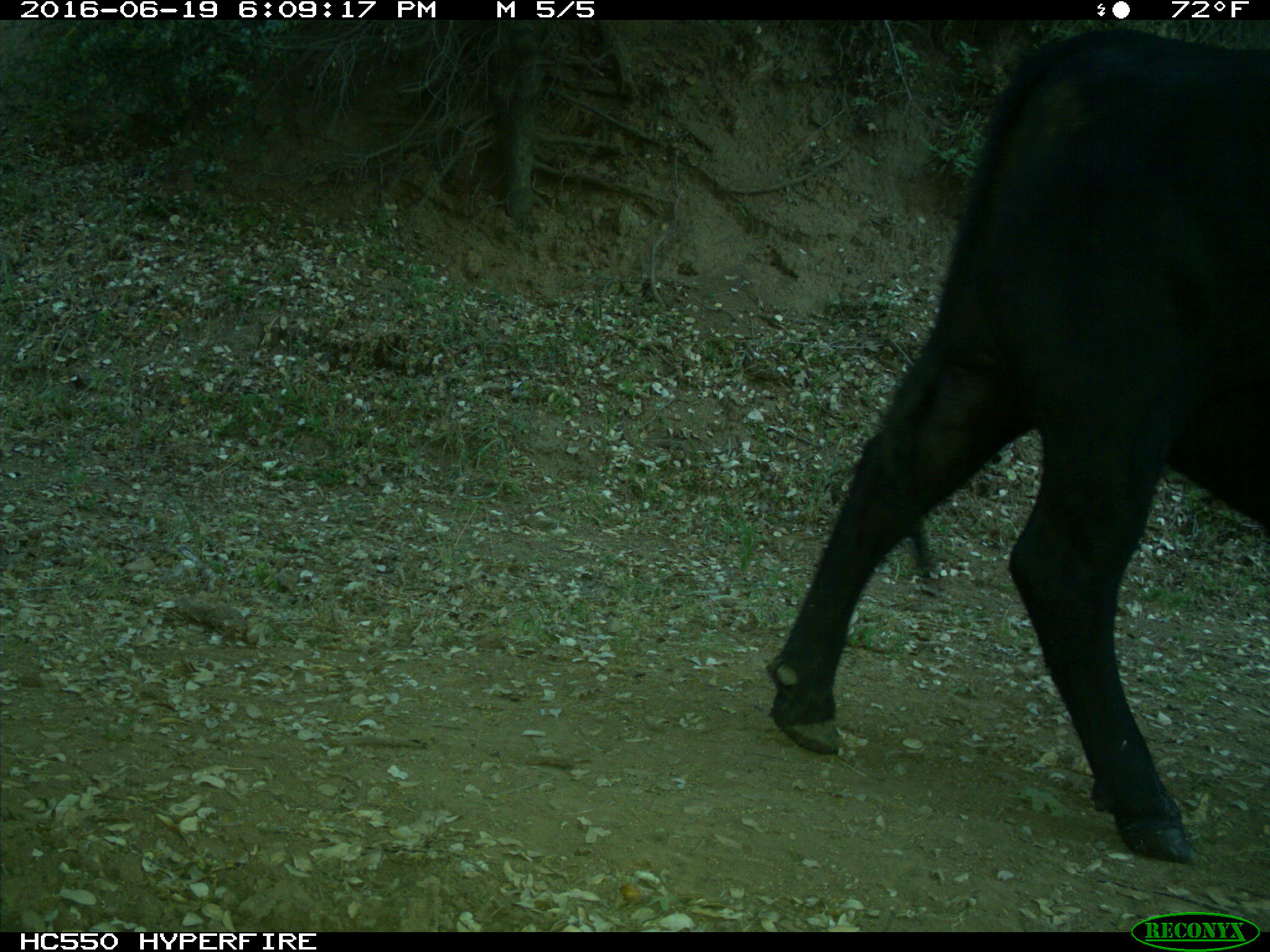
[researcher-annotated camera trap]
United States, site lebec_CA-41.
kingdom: Animalia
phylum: Chordata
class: Mammalia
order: Artiodactyla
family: Bovidae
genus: Bos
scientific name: Bos taurus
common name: domestic cow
Bos taurus (domestic cow).